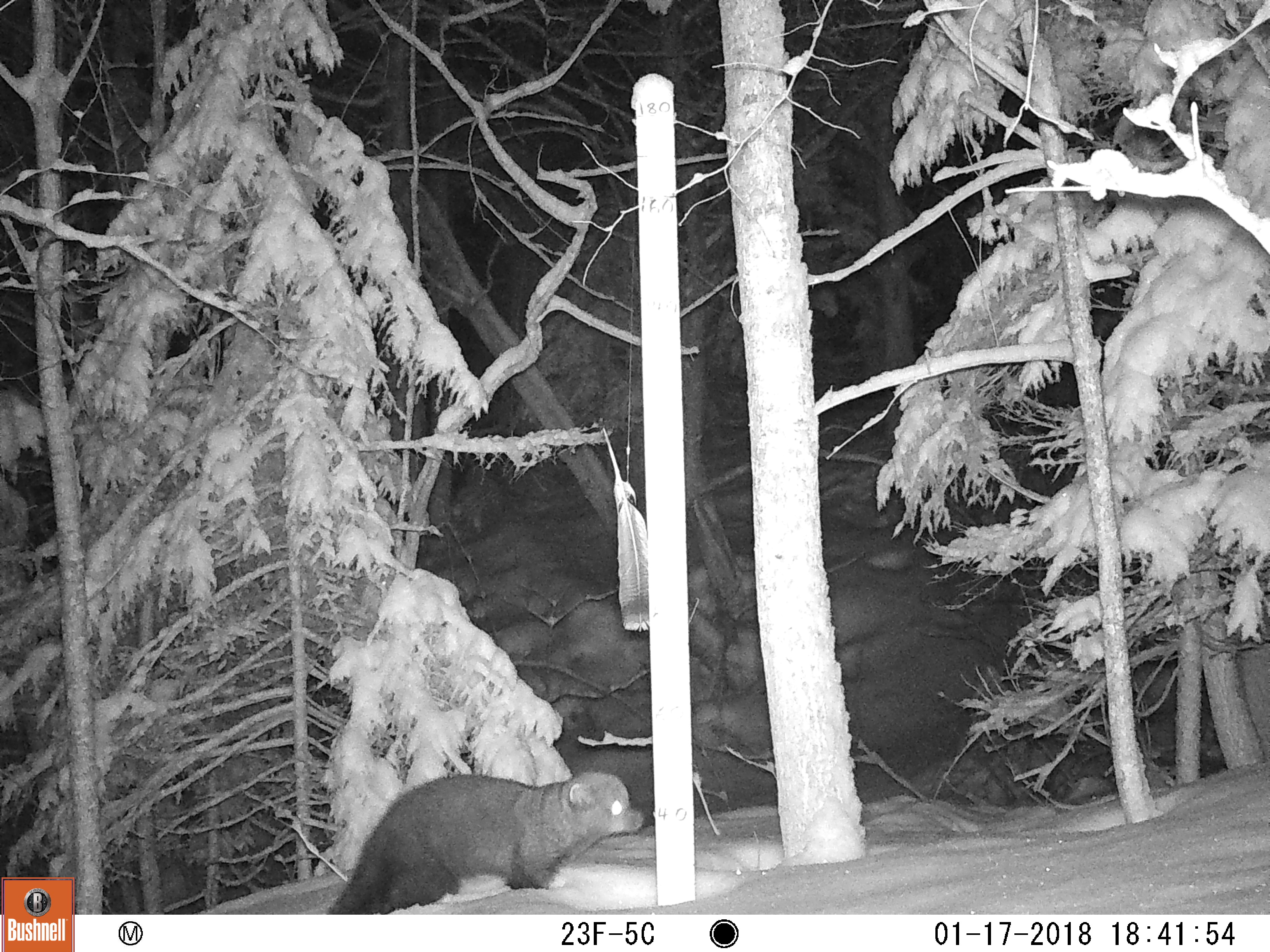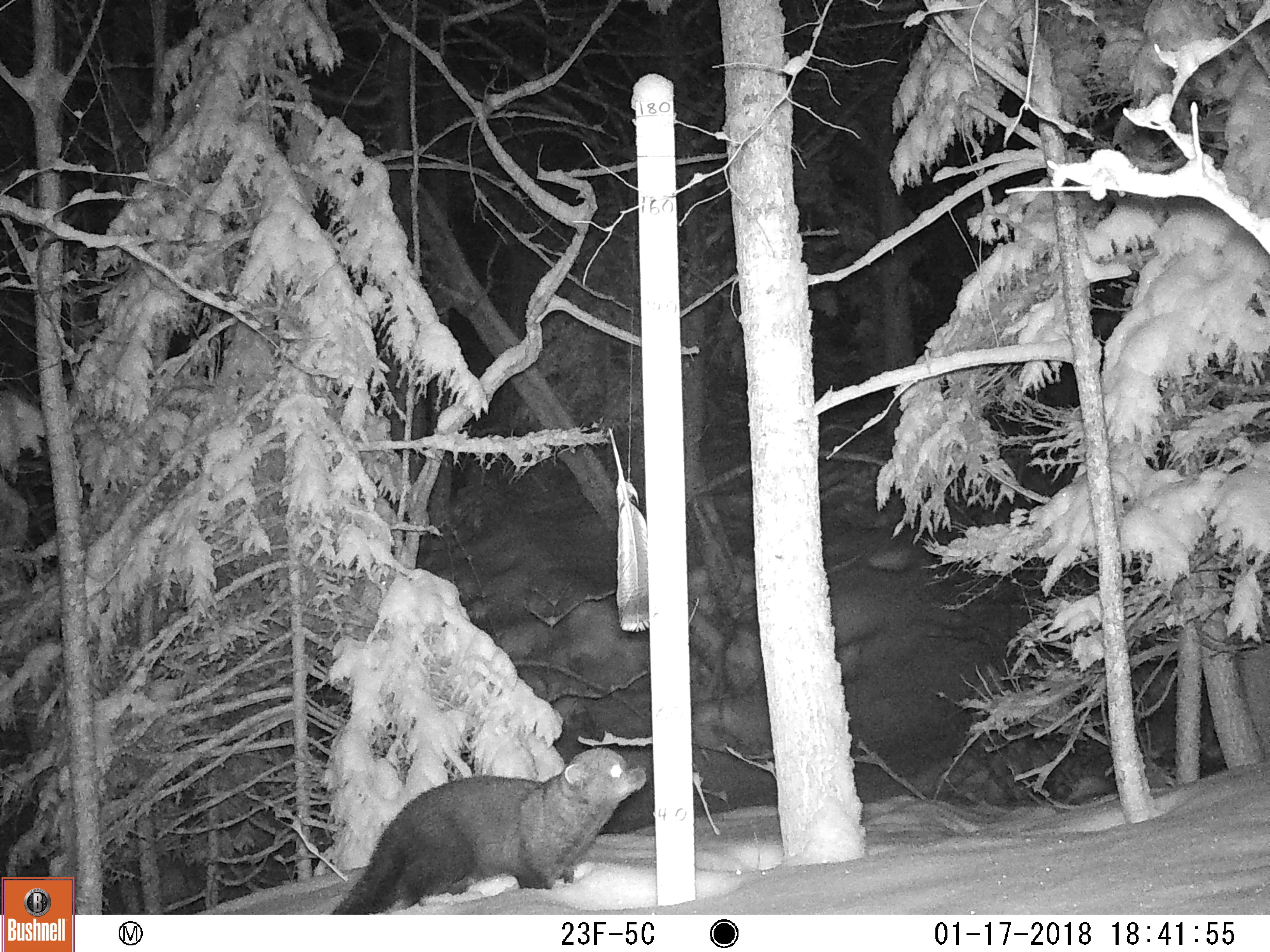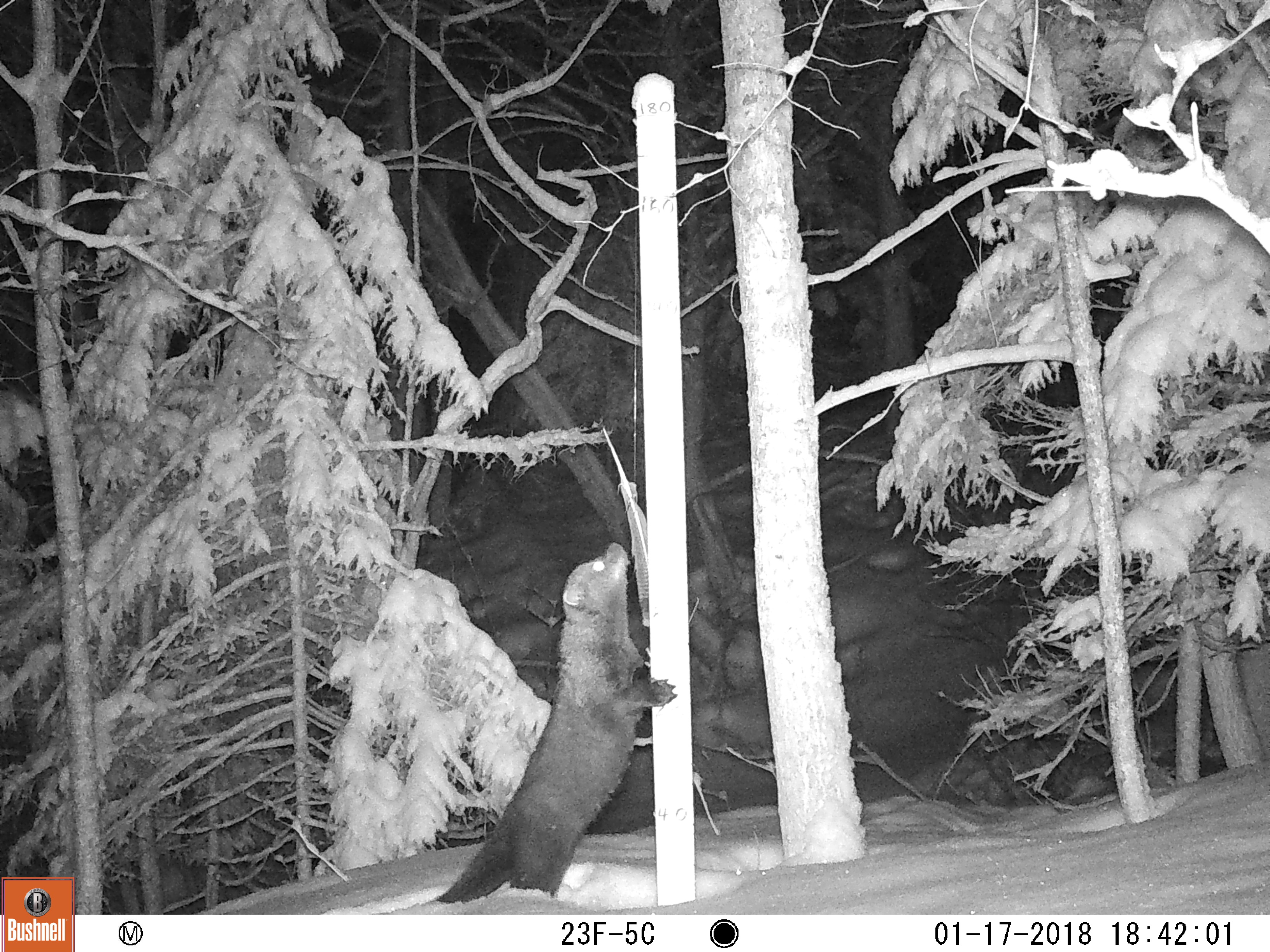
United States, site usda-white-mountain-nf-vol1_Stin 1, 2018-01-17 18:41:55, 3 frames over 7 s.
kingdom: Animalia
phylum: Chordata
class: Mammalia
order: Carnivora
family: Mustelidae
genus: Pekania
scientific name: Pekania pennanti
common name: fisher